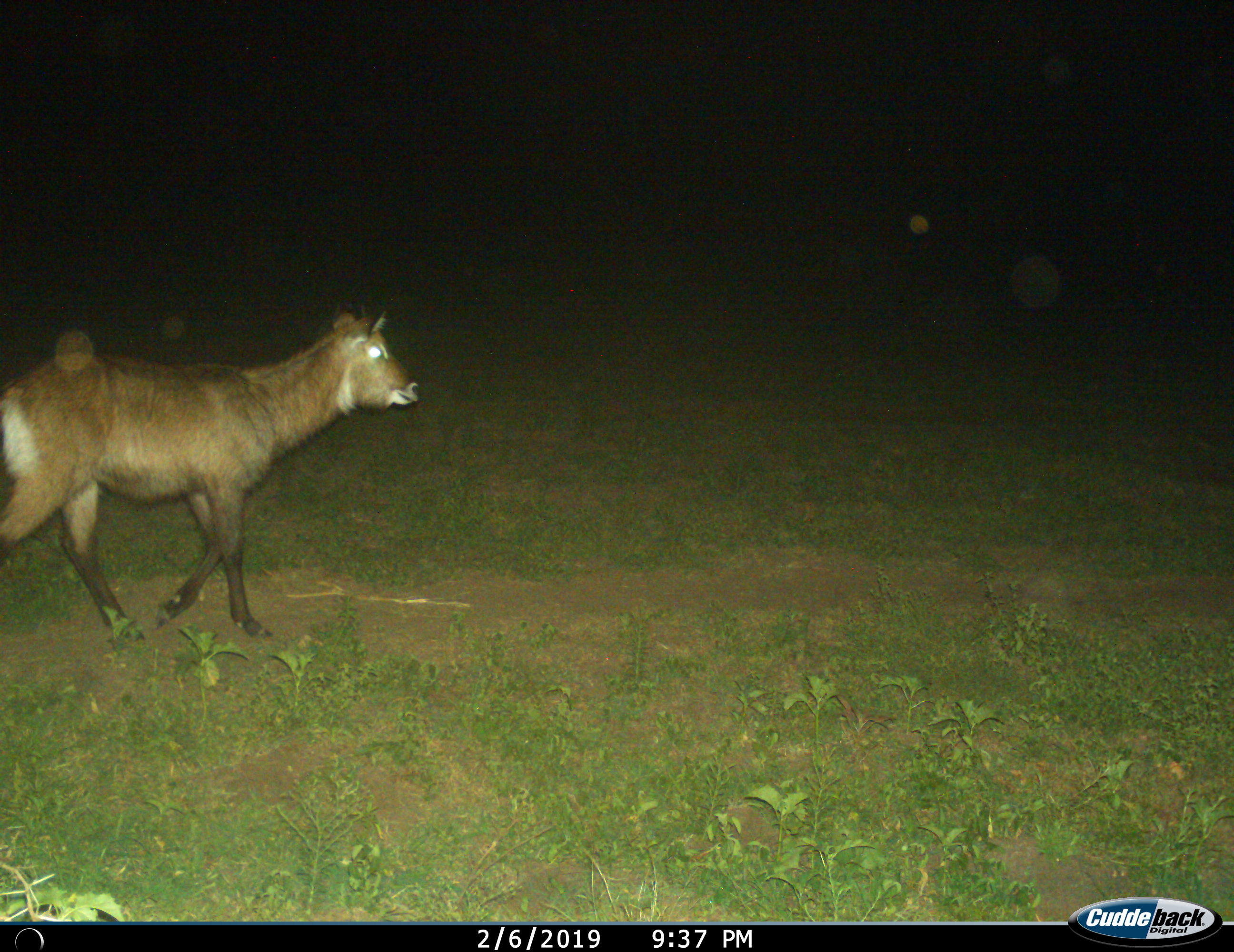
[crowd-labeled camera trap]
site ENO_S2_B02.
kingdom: Animalia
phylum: Chordata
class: Mammalia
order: Artiodactyla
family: Bovidae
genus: Kobus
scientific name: Kobus ellipsiprymnus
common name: waterbuck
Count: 1.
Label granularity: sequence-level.